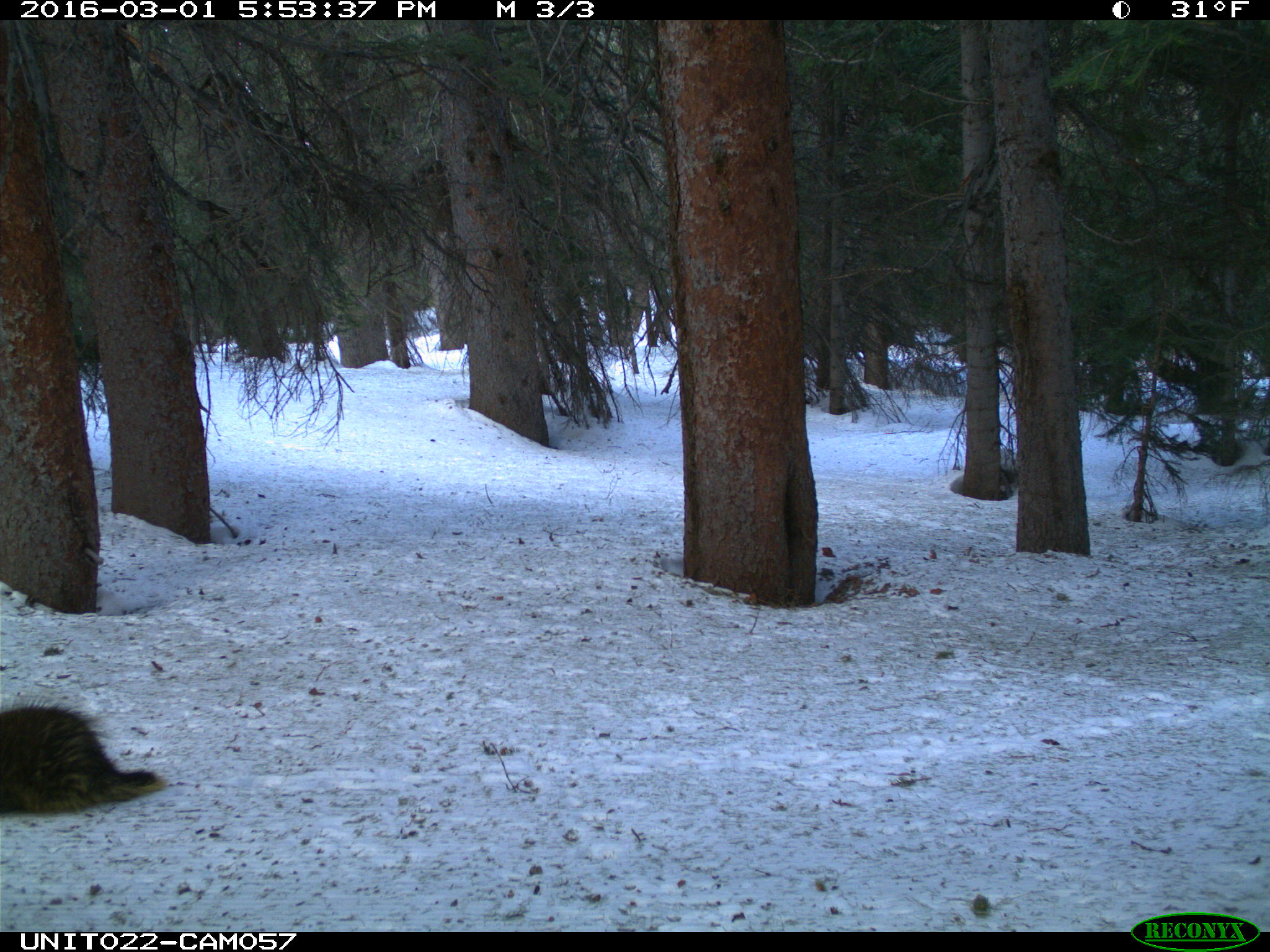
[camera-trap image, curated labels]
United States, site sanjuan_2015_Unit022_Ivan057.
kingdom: Animalia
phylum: Chordata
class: Mammalia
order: Rodentia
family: Erethizontidae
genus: Erethizon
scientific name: Erethizon dorsatum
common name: north american porcupine